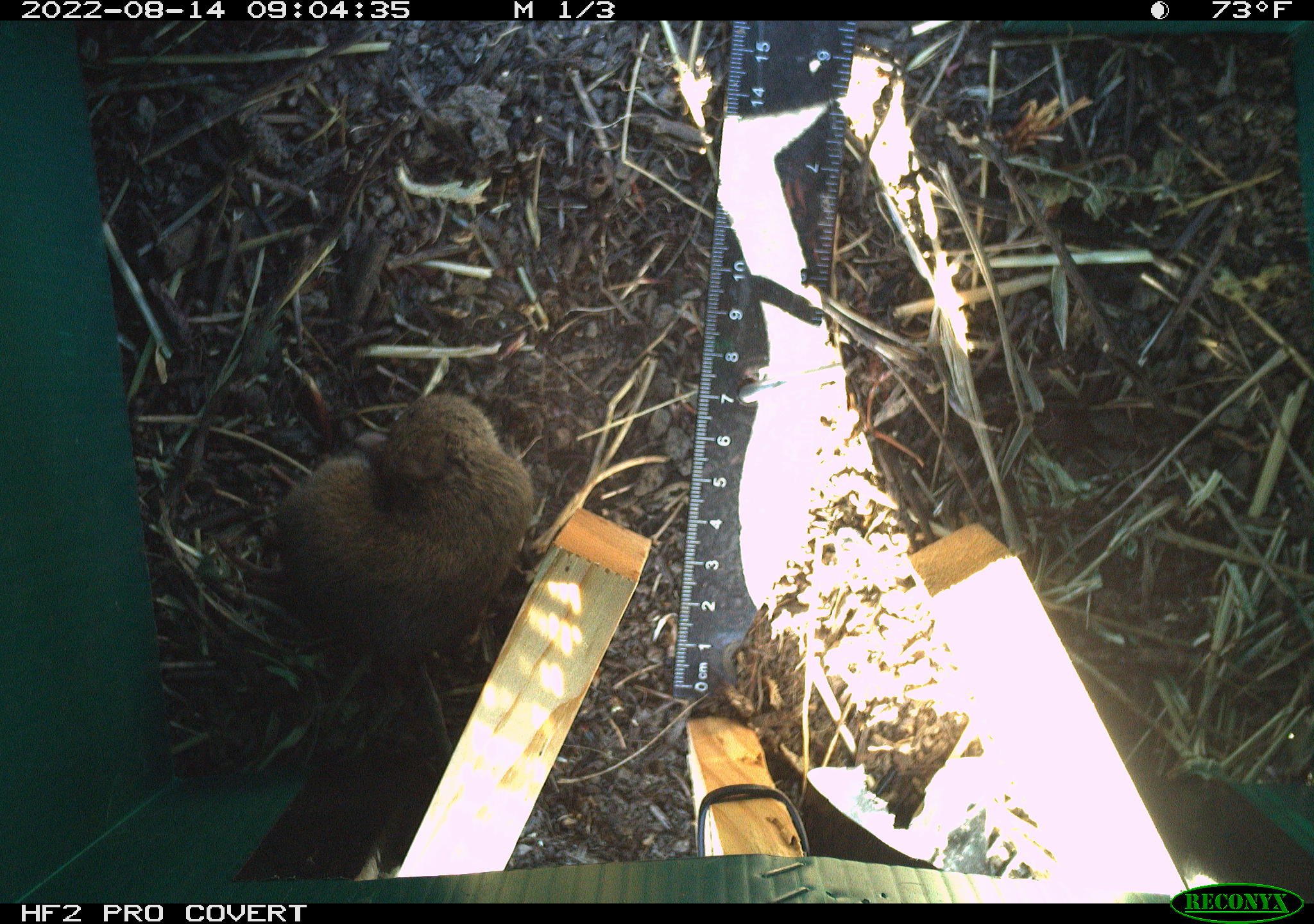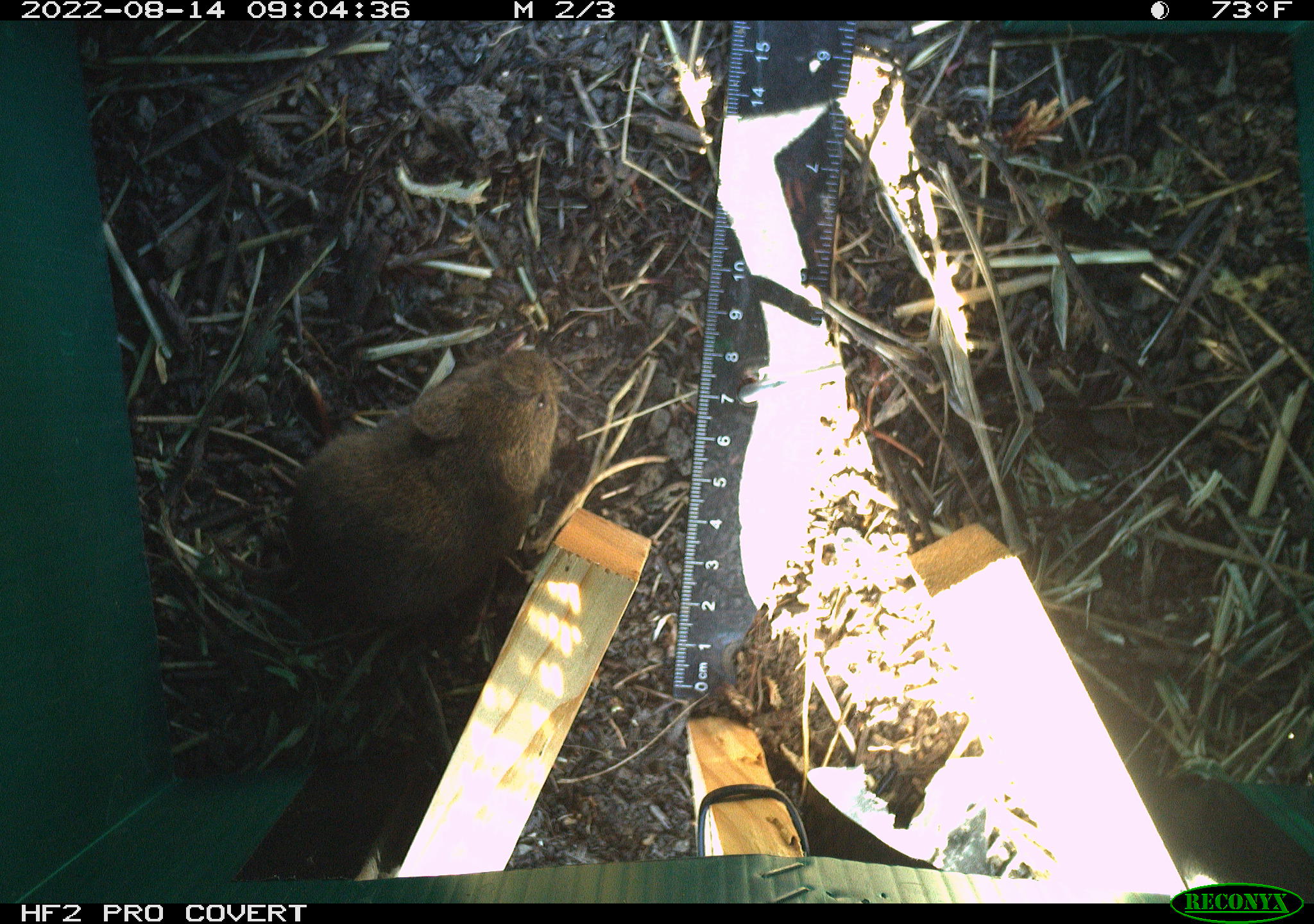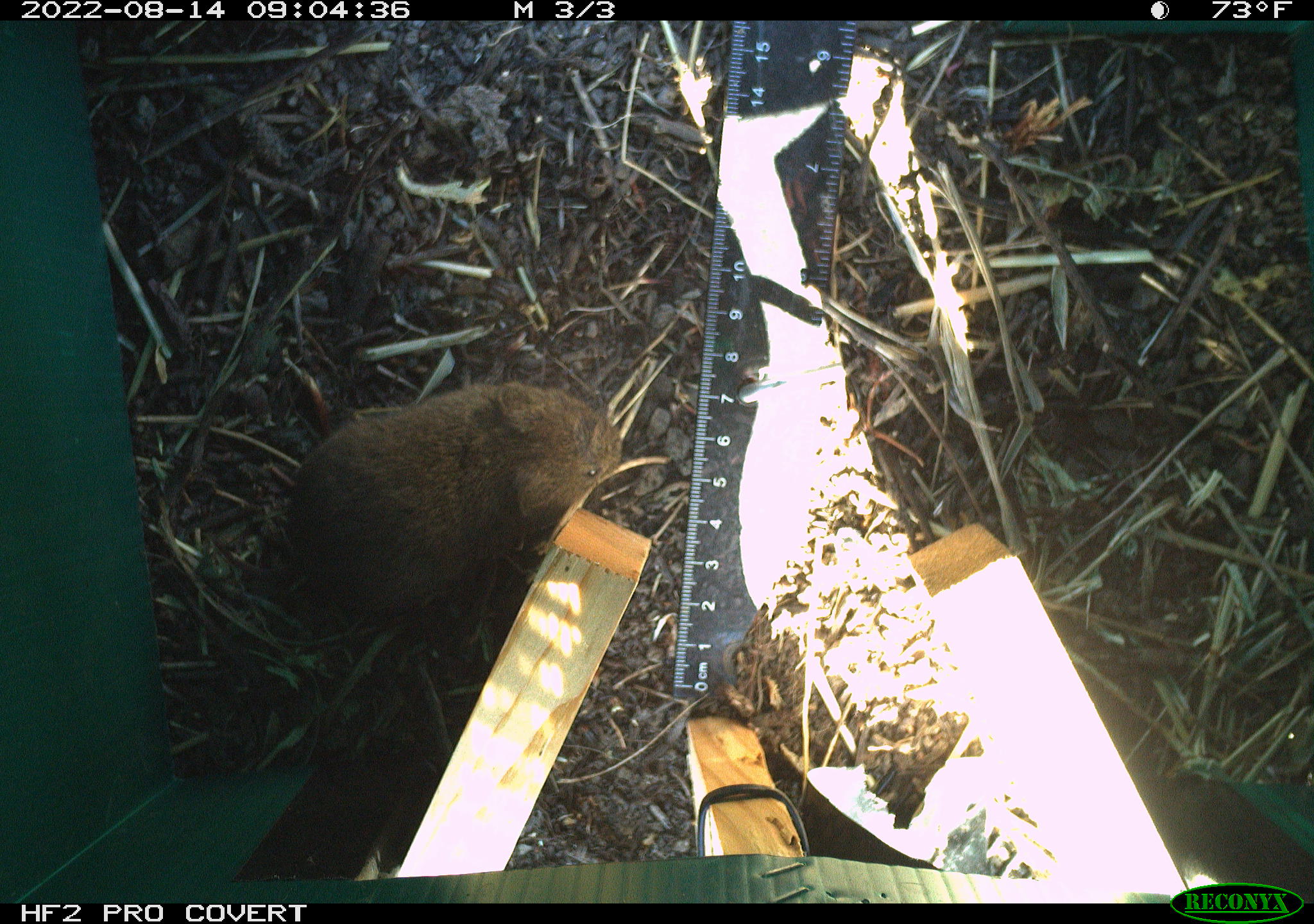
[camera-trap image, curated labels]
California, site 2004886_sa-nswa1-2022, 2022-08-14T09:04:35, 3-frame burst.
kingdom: Animalia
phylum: Chordata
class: Mammalia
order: Rodentia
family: Cricetidae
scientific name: Cricetidae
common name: hamsters, voles, lemmings, and allies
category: cricetidae family